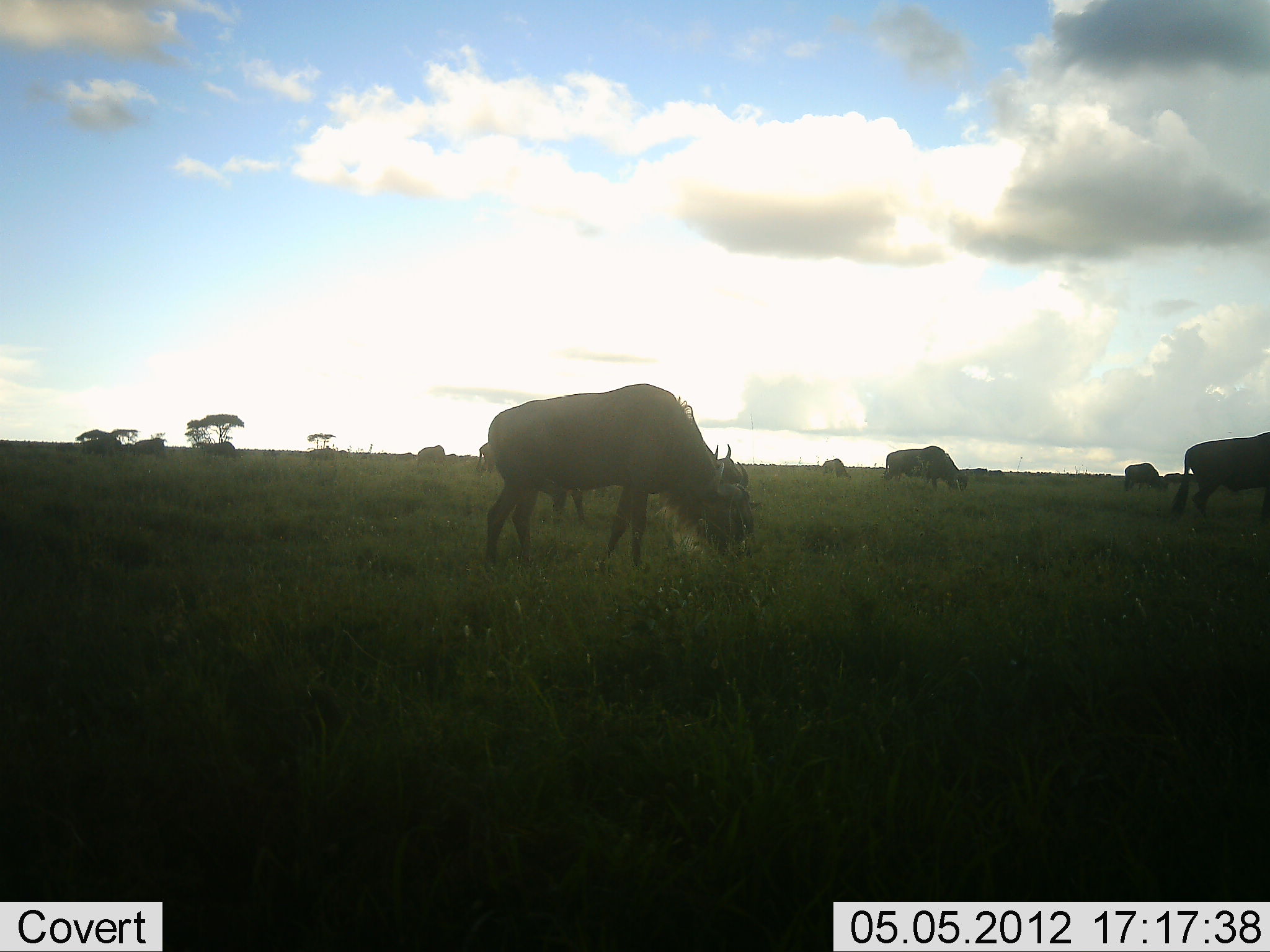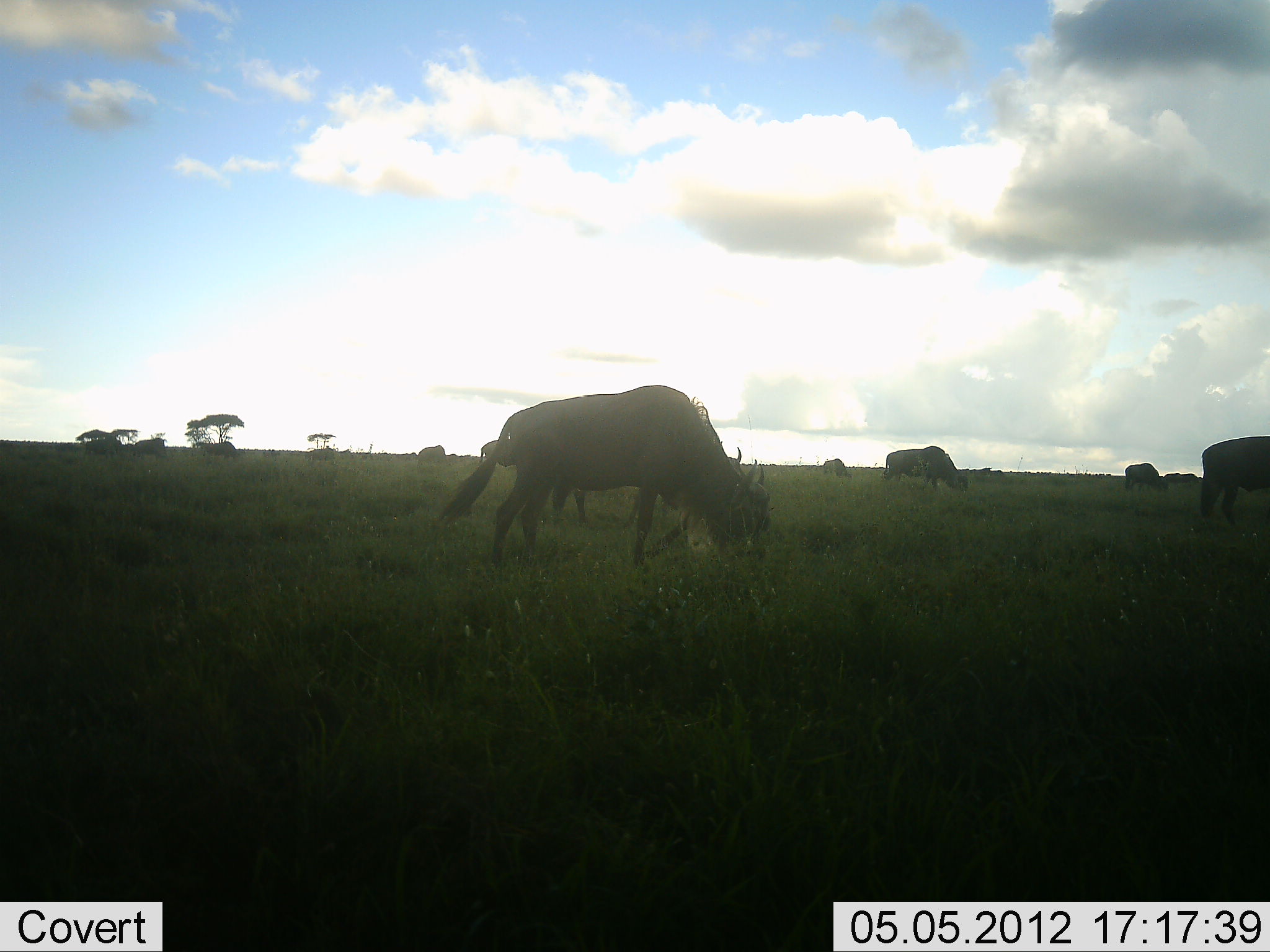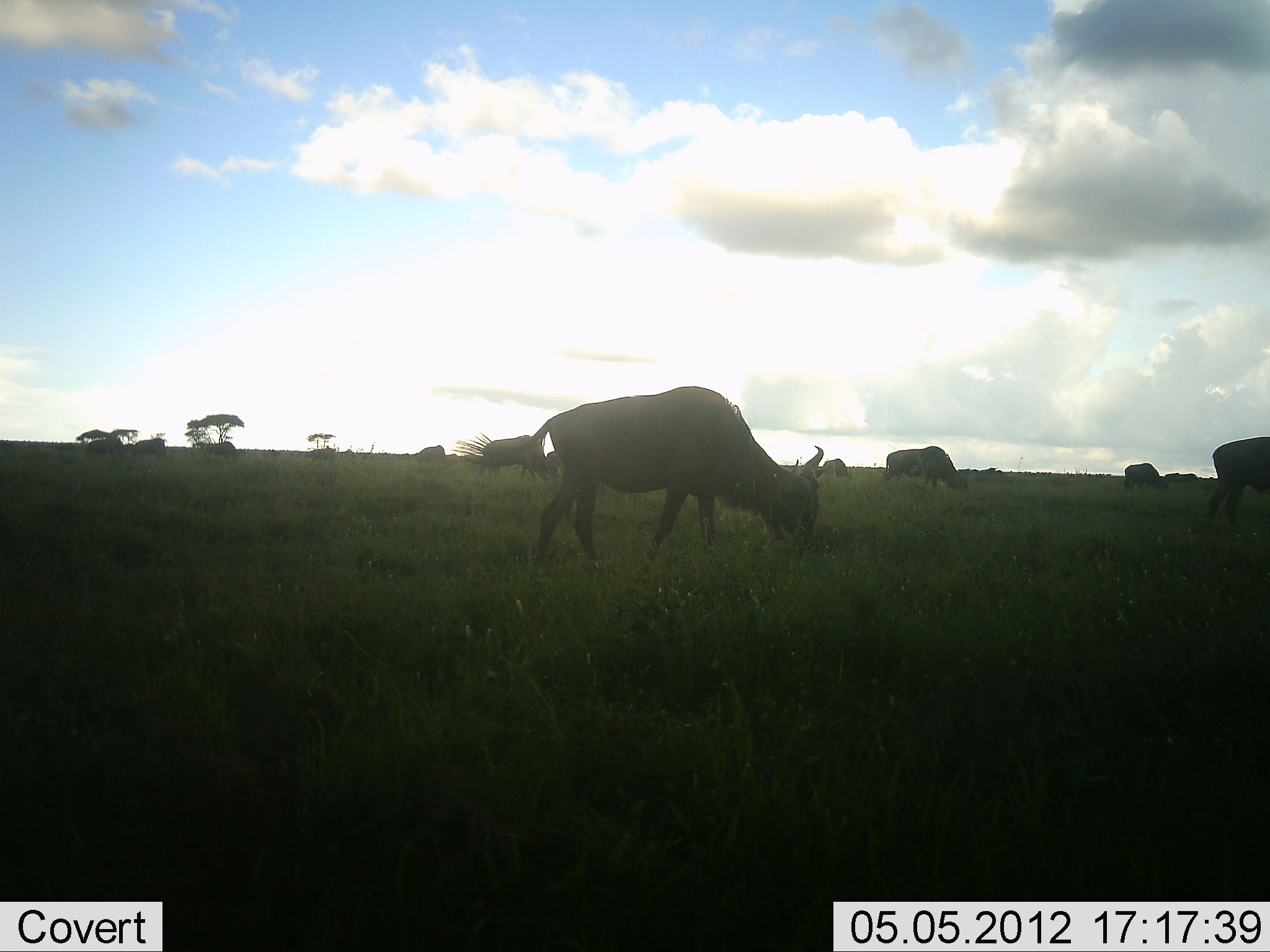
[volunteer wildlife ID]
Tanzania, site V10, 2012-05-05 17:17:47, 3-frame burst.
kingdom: Animalia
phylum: Chordata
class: Mammalia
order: Artiodactyla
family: Bovidae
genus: Connochaetes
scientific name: Connochaetes taurinus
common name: blue wildebeest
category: wildebeest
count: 11-50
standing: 20%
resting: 0%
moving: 30%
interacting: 0%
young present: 0%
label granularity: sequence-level